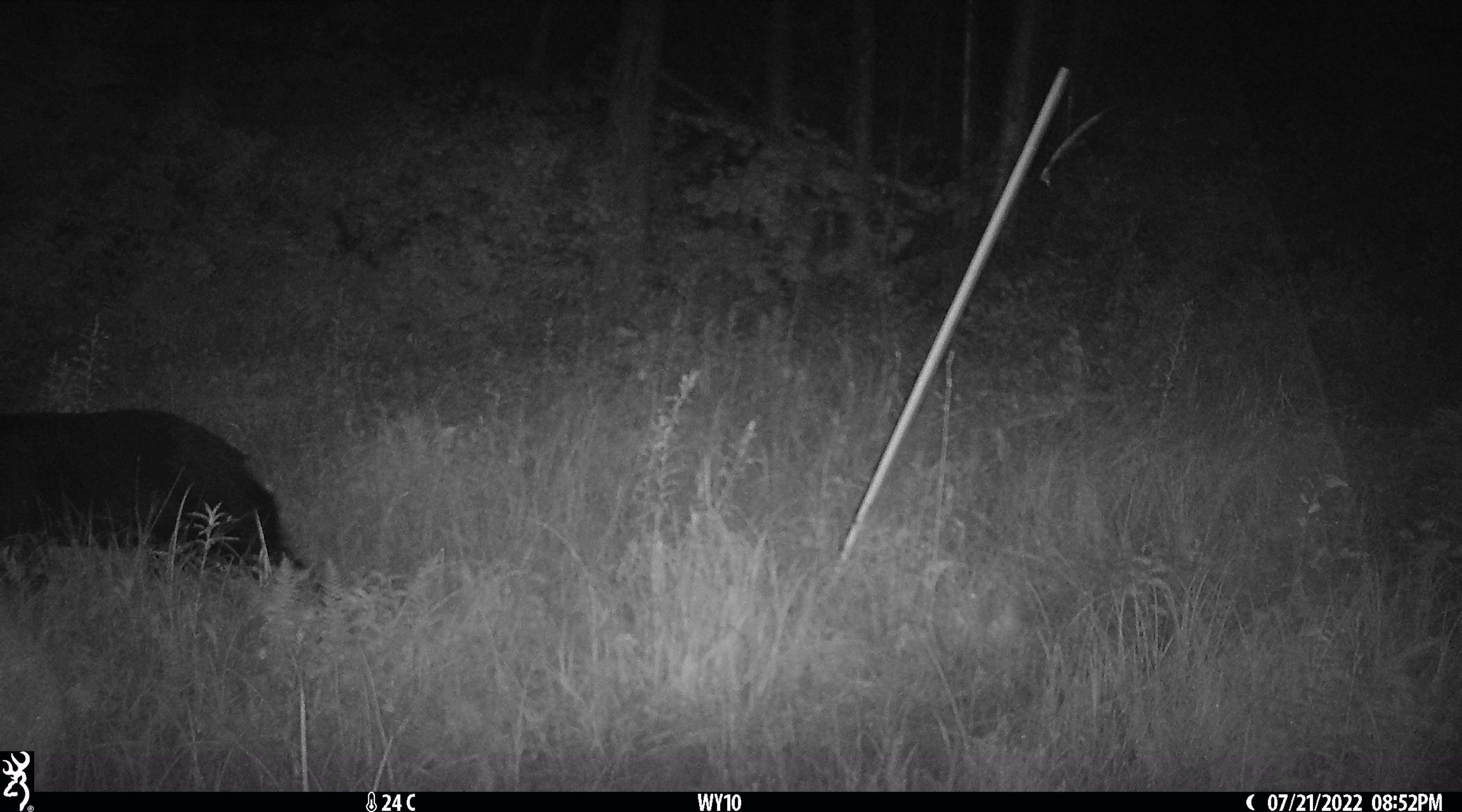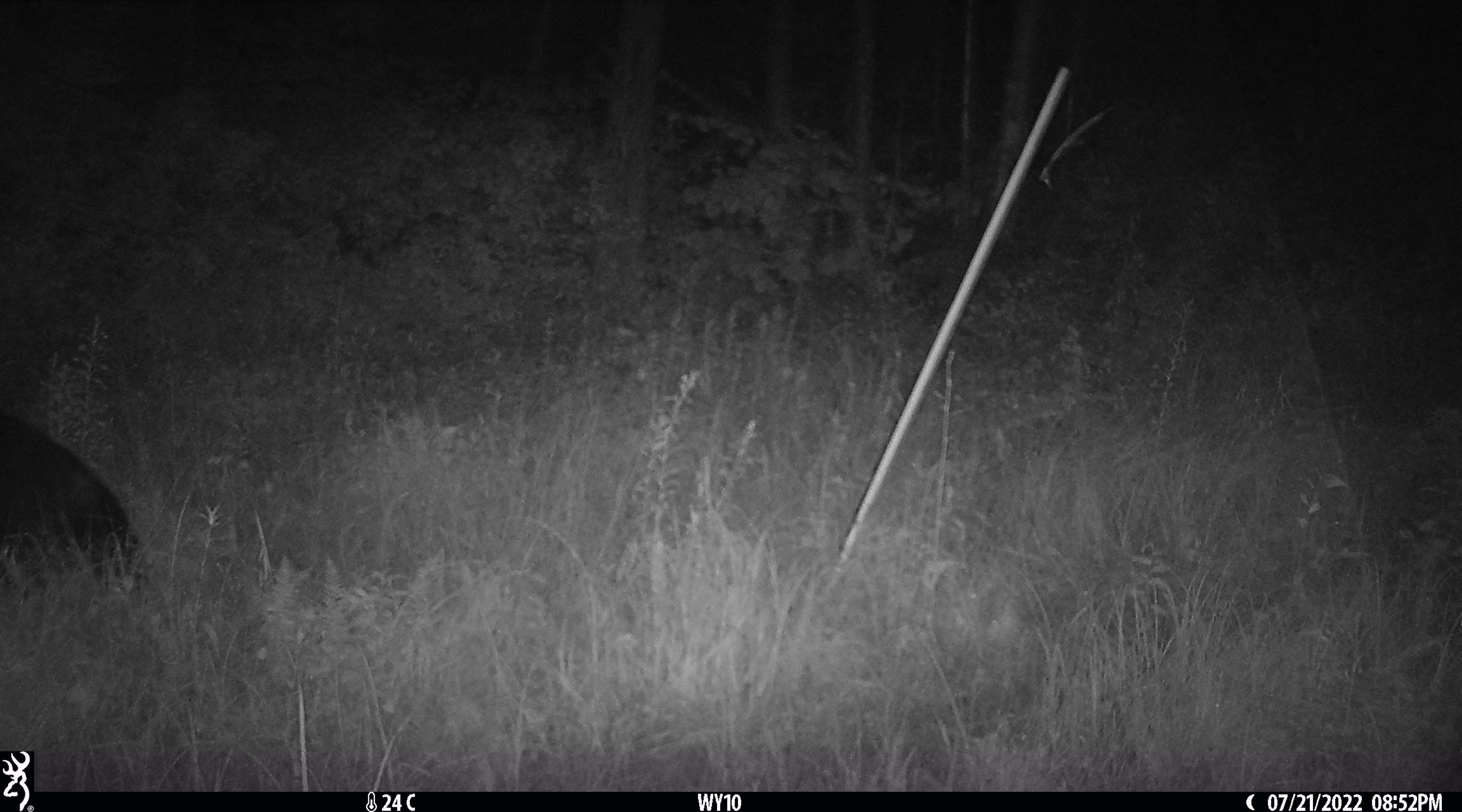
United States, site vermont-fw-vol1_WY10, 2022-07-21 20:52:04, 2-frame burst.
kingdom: Animalia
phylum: Chordata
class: Mammalia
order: Carnivora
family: Ursidae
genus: Ursus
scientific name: Ursus americanus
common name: black bear